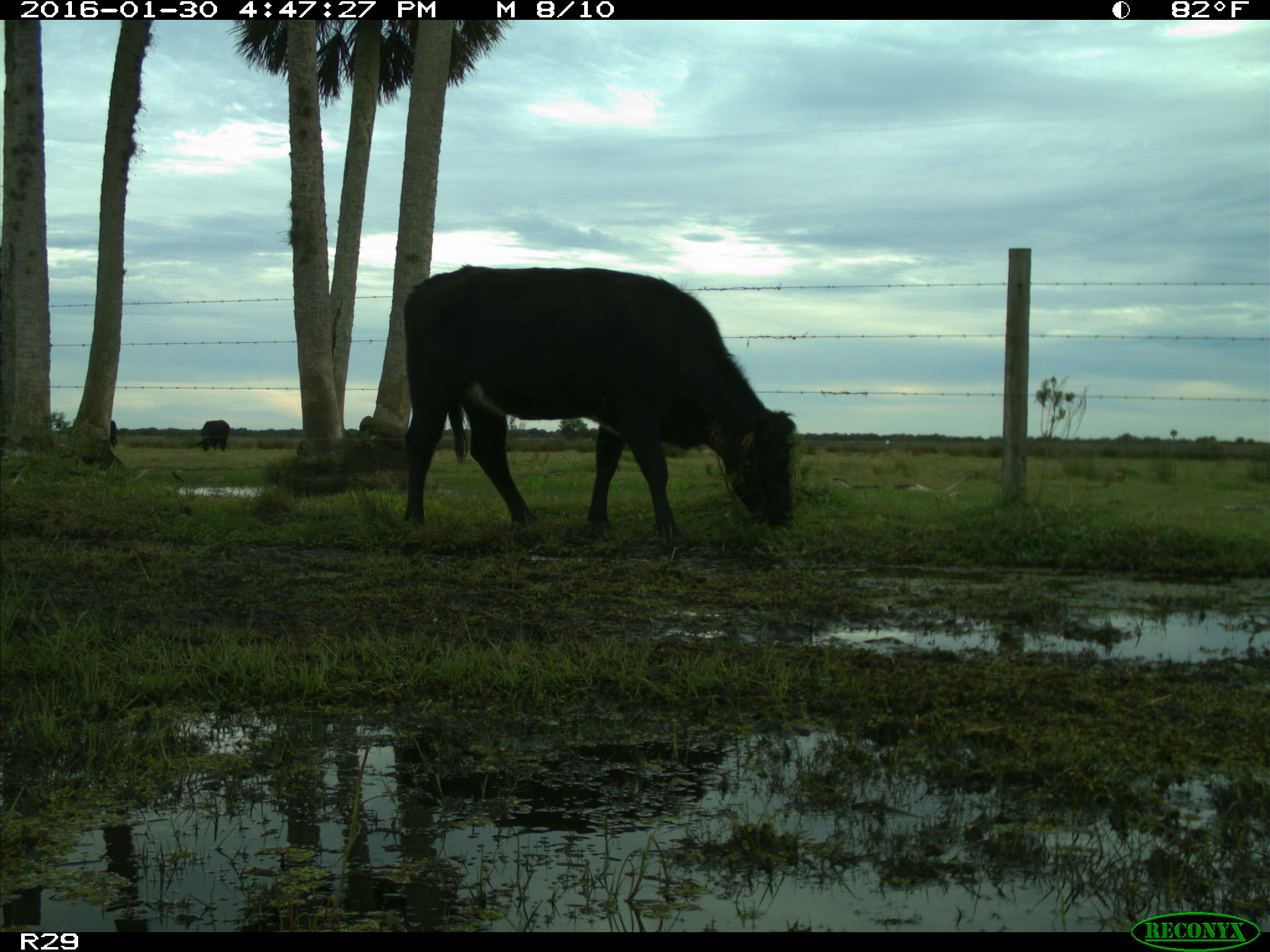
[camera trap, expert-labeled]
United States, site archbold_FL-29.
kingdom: Animalia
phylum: Chordata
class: Mammalia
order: Artiodactyla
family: Bovidae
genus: Bos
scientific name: Bos taurus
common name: domestic cow